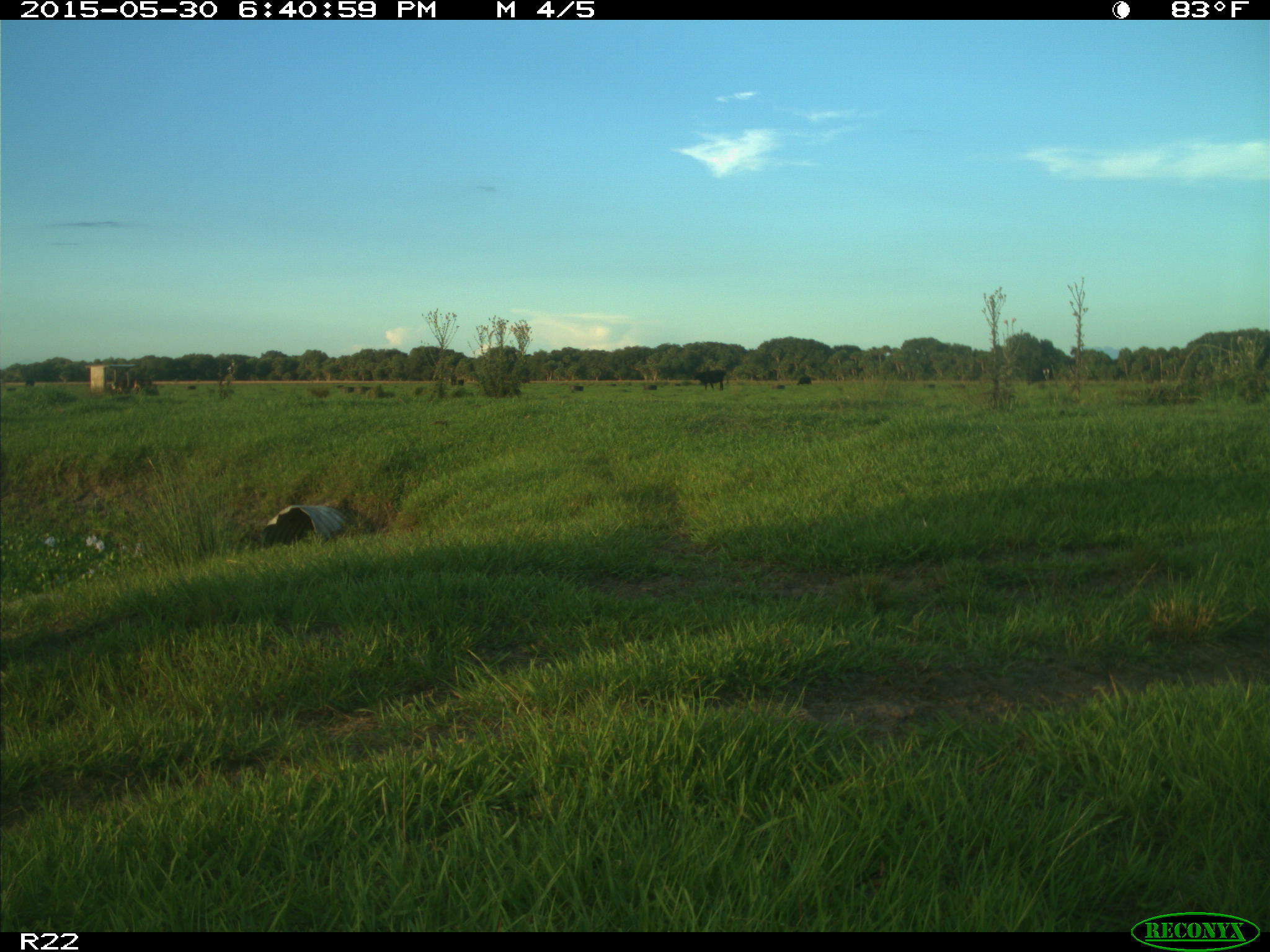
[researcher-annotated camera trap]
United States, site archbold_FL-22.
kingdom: Animalia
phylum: Chordata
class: Mammalia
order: Artiodactyla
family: Bovidae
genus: Bos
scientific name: Bos taurus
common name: domestic cow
Bos taurus (domestic cow).